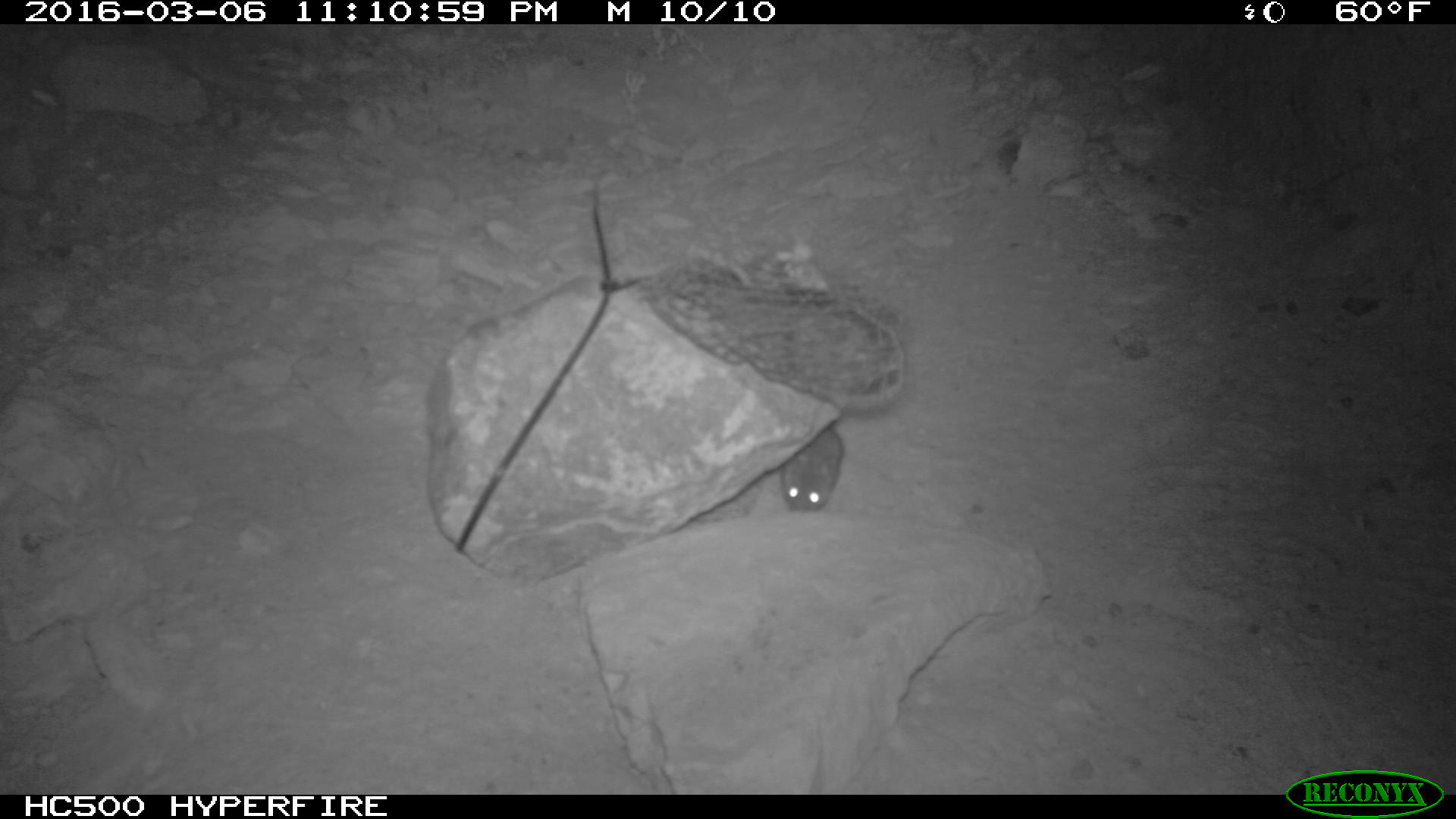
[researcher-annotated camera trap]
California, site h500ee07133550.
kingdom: Animalia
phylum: Chordata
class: Mammalia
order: Rodentia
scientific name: Rodentia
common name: rodent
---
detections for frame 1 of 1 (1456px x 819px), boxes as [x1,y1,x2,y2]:
rodent: [780,425,845,510]